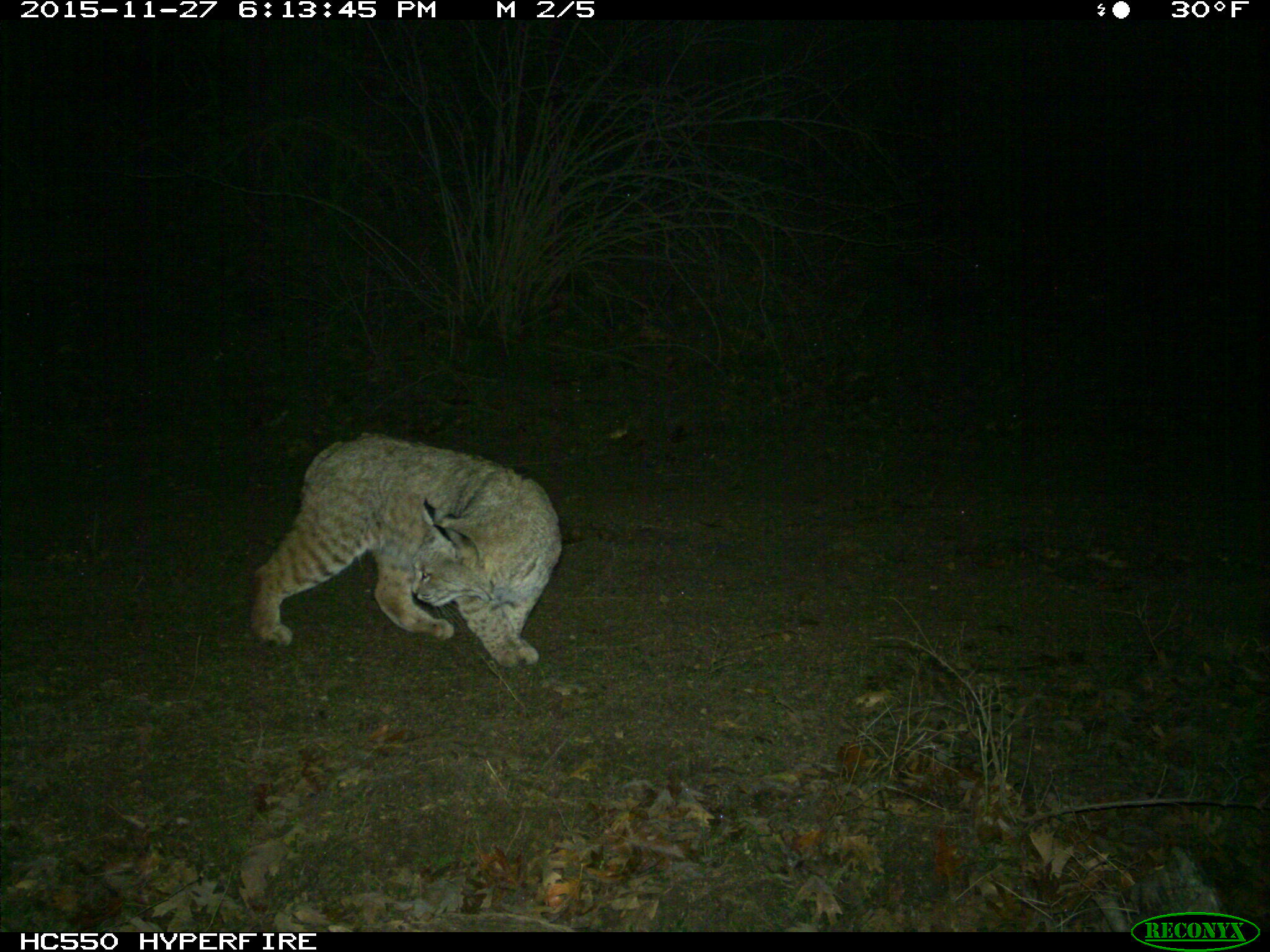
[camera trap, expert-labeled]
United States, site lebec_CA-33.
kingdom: Animalia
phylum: Chordata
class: Mammalia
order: Carnivora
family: Felidae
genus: Lynx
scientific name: Lynx rufus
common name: bobcat